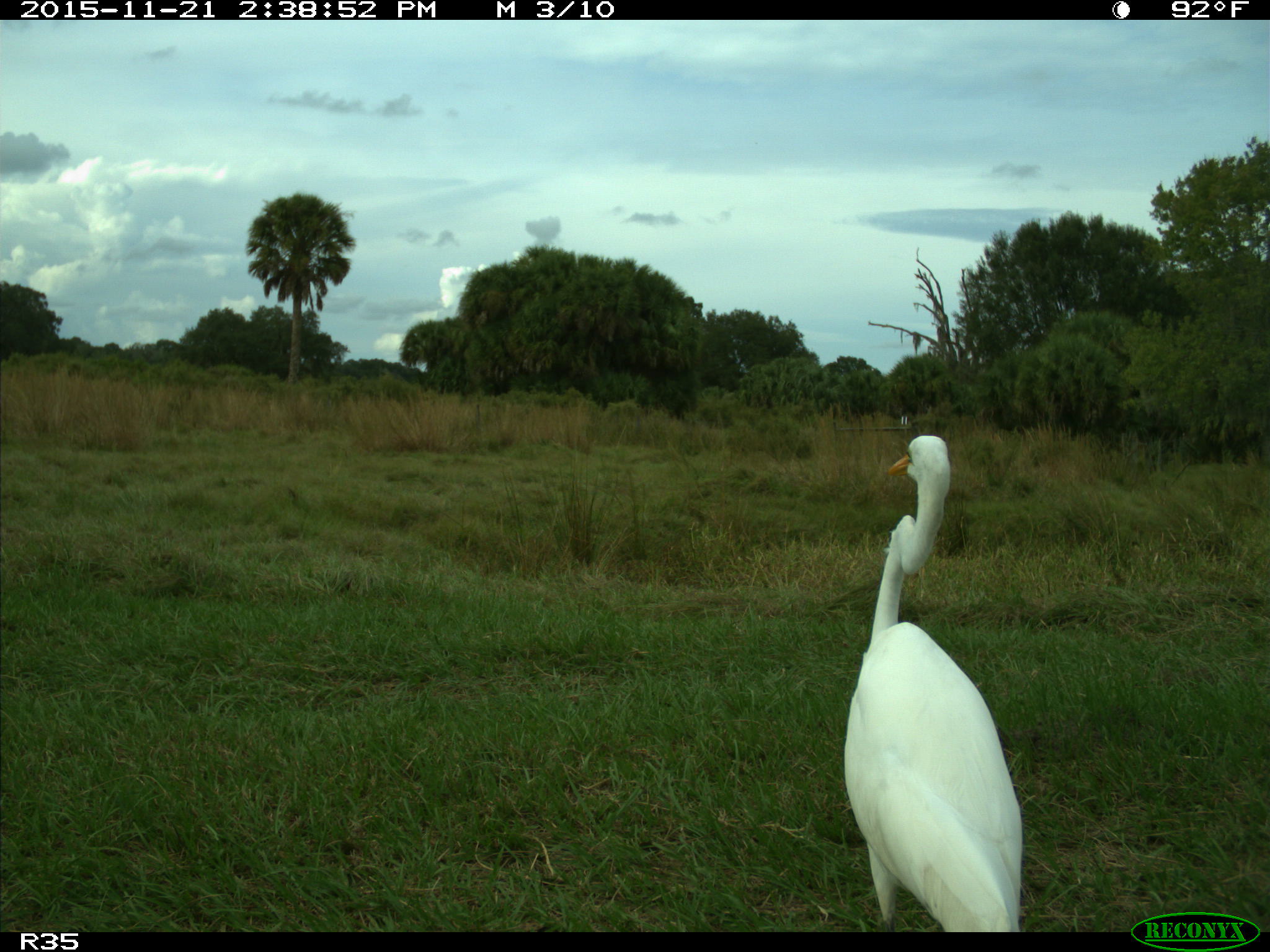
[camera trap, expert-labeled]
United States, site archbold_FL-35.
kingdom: Animalia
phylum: Chordata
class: Aves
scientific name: Aves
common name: birds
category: unidentified bird